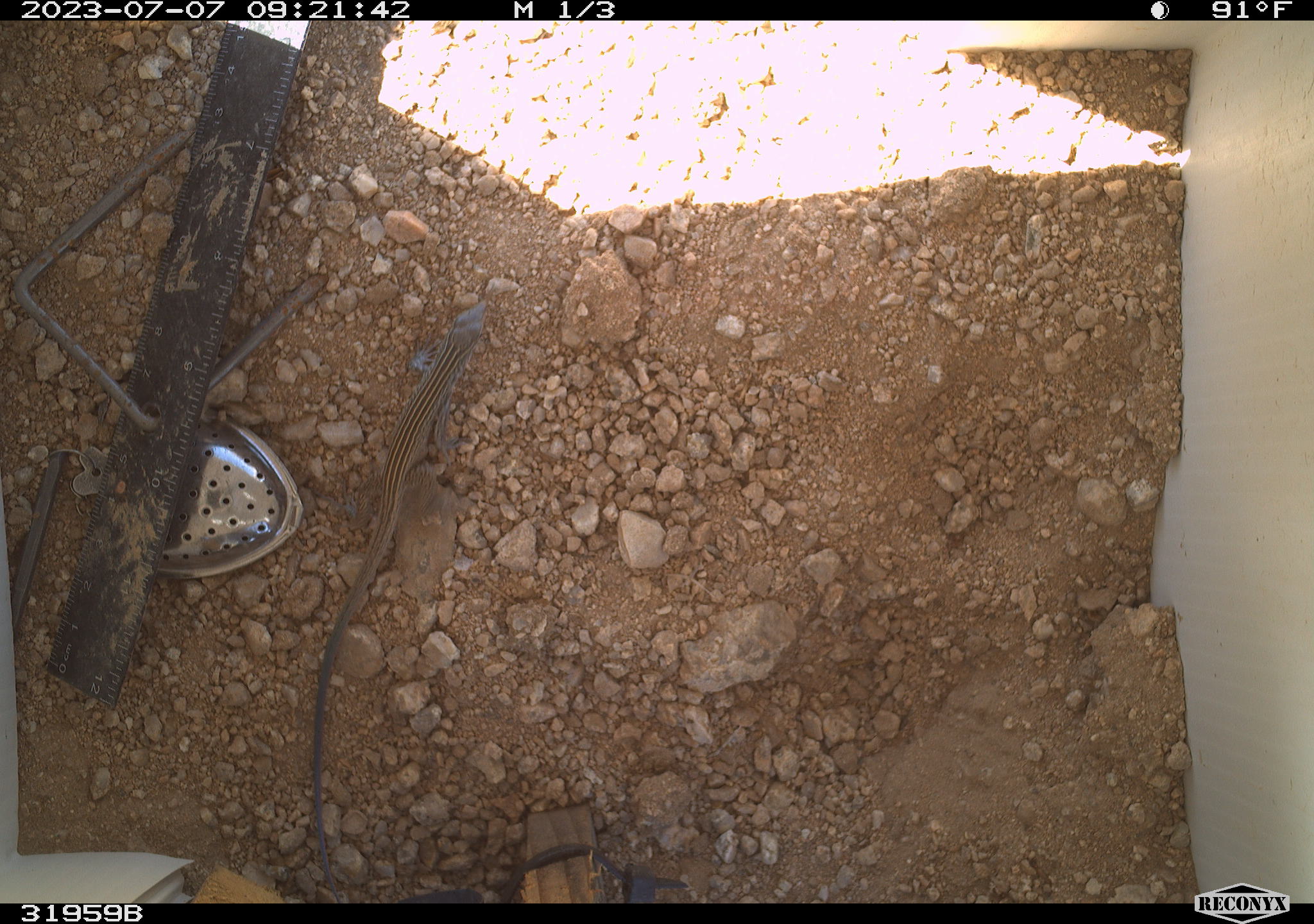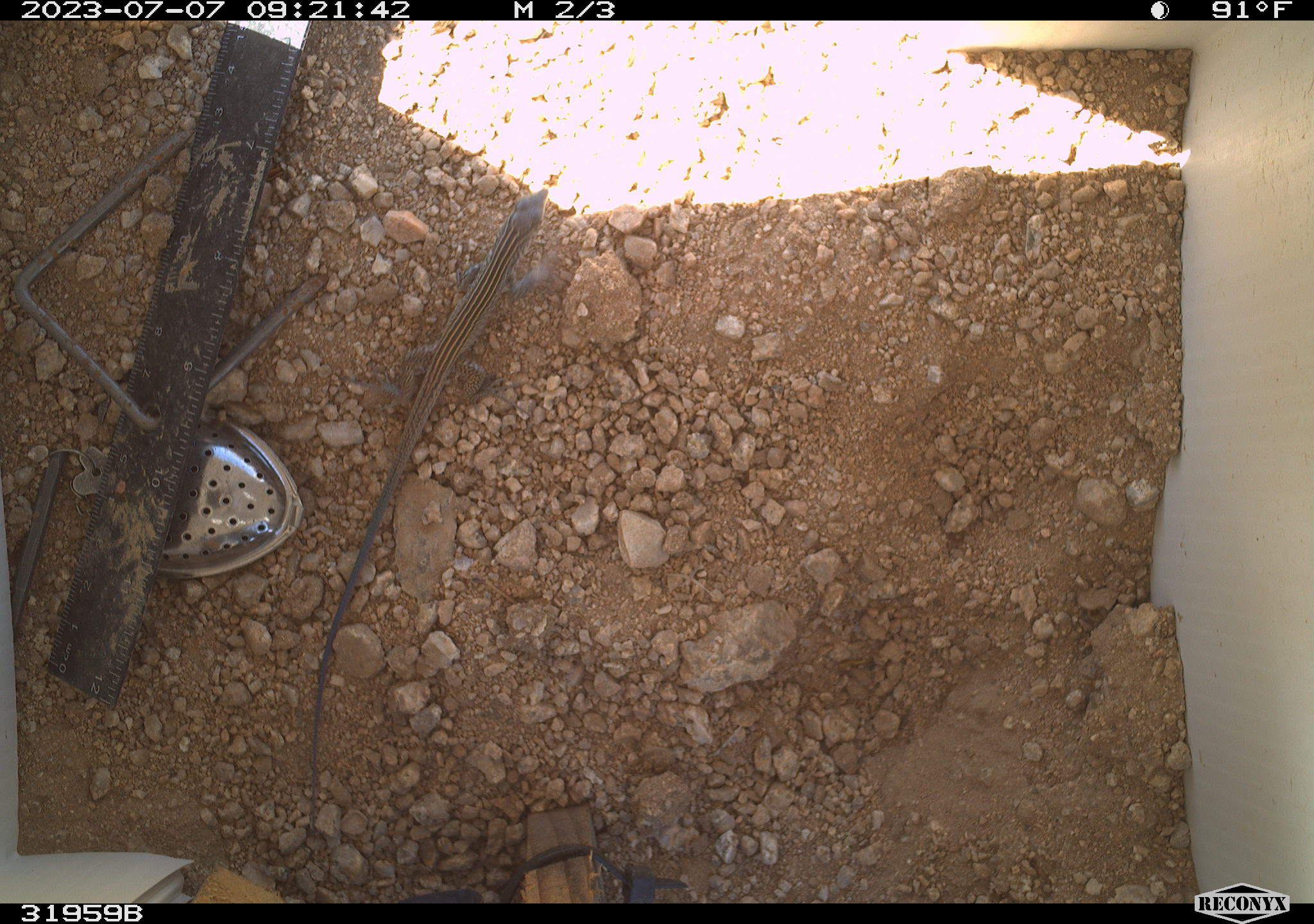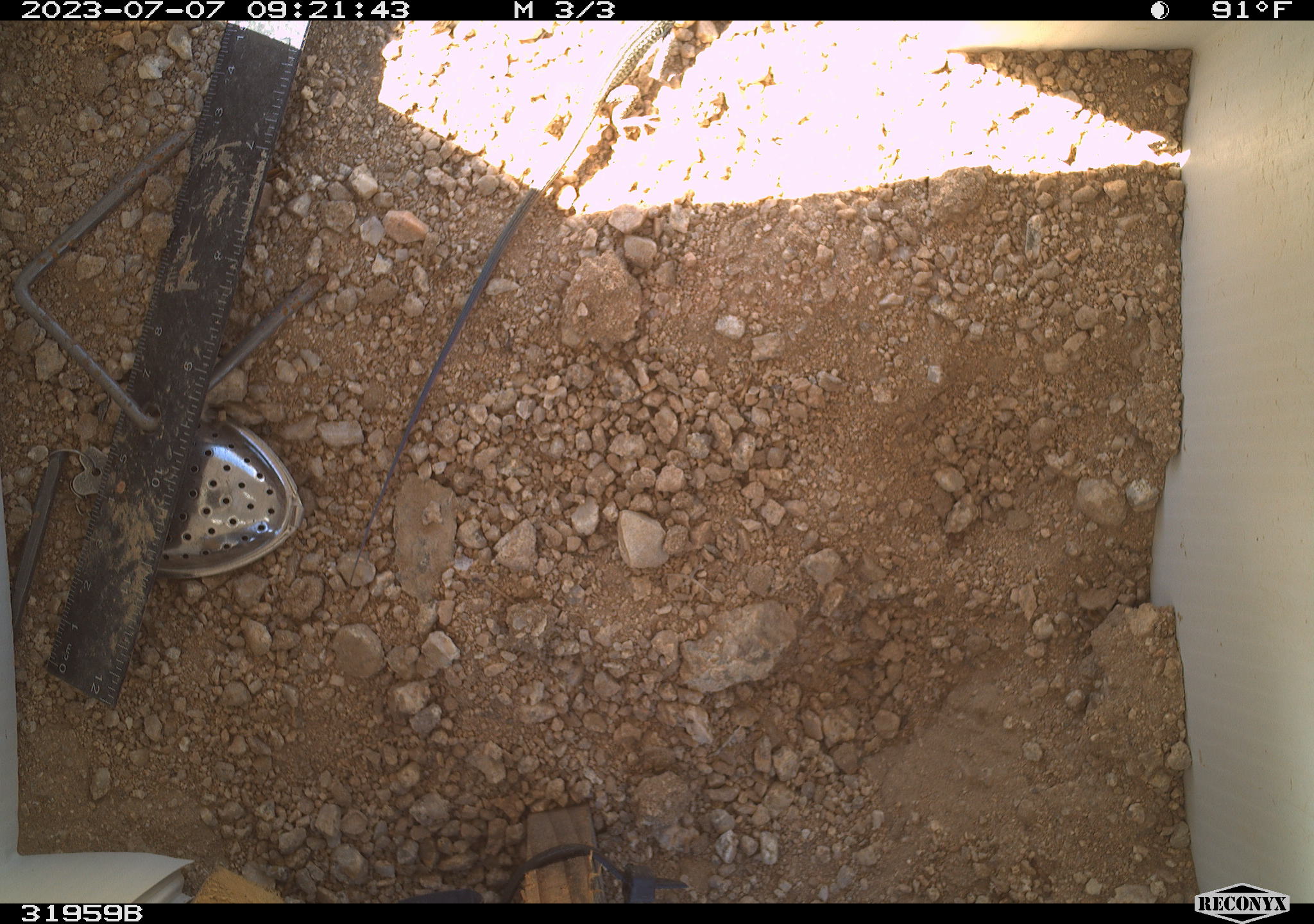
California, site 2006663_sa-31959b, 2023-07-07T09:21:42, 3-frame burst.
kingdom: Animalia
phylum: Chordata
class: Reptilia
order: Squamata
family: Teiidae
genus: Aspidoscelis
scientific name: Aspidoscelis tigris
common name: western whiptail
Western whiptail (Aspidoscelis tigris).